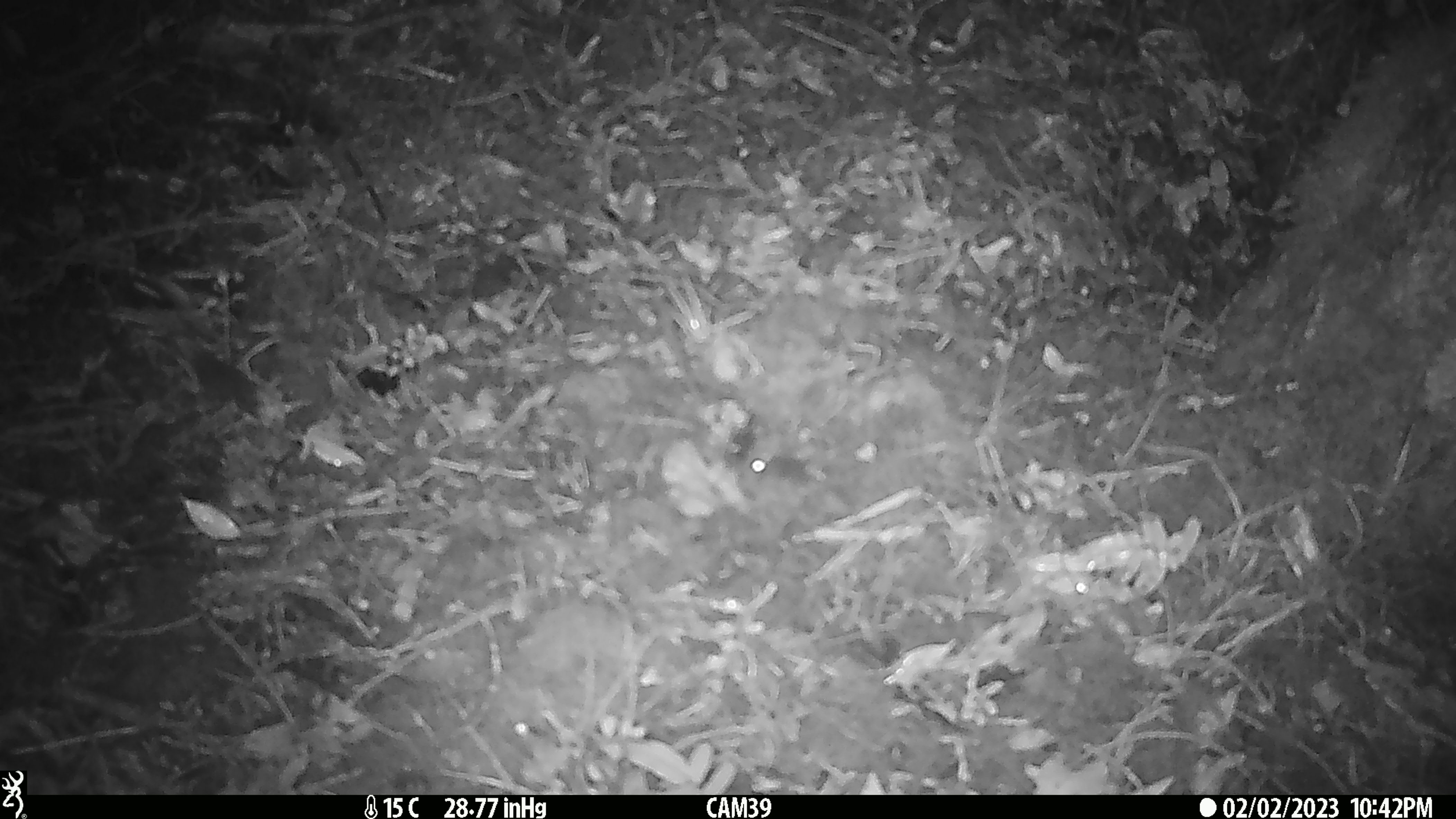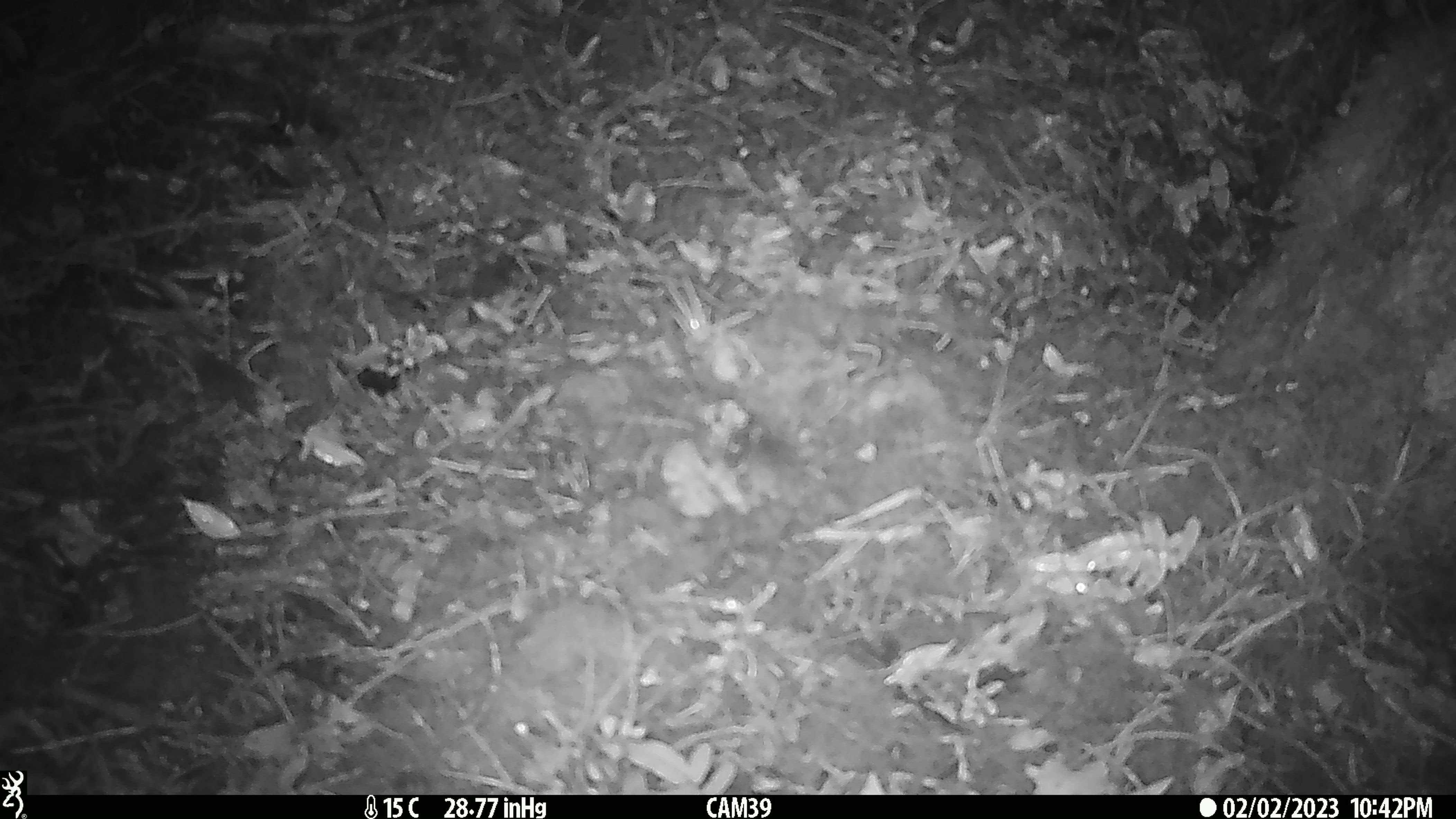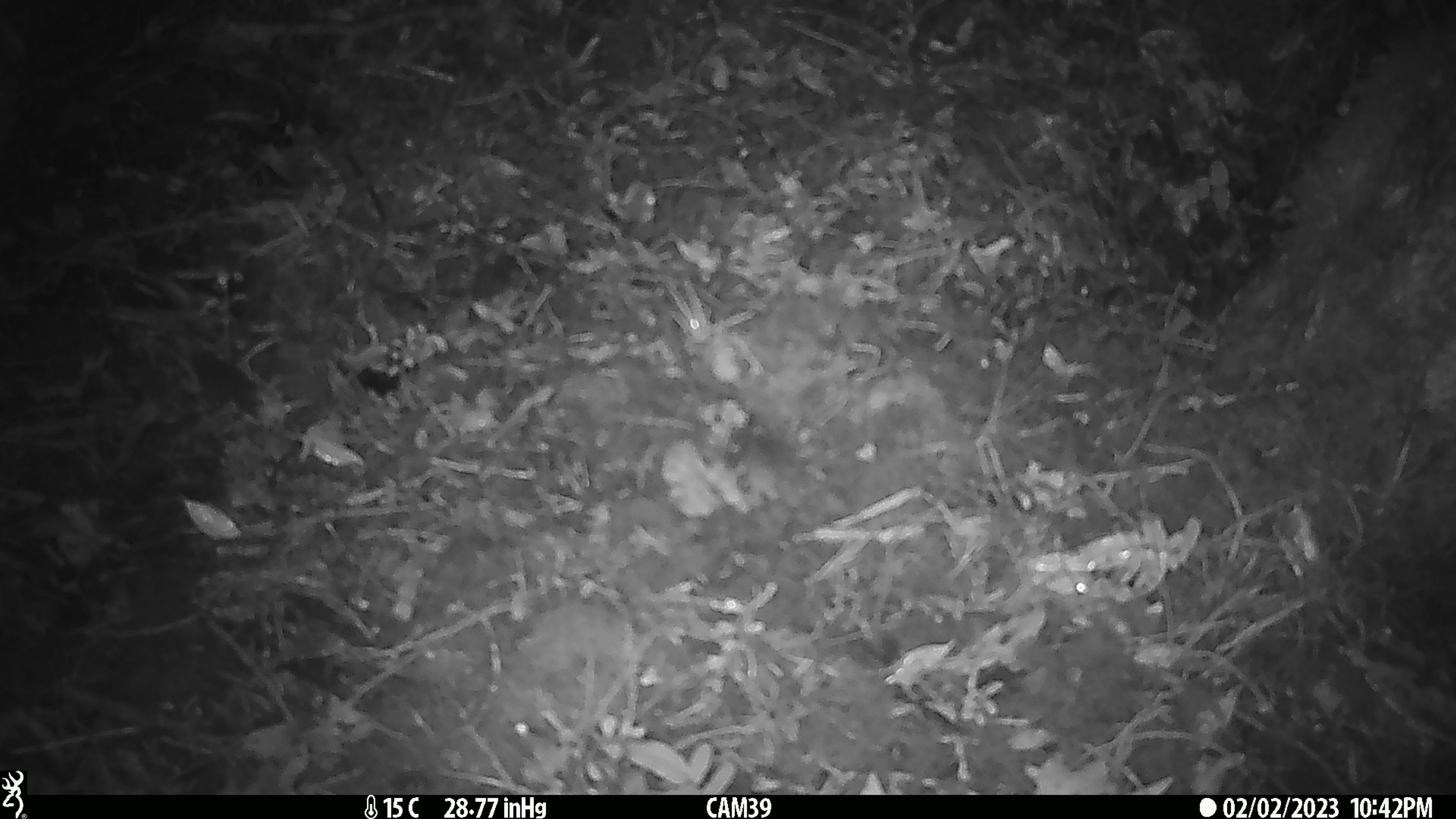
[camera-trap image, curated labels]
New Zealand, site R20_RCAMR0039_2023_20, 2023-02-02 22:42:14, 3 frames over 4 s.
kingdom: Animalia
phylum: Chordata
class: Mammalia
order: Rodentia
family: Muridae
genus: Mus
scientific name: Mus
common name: mouse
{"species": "mouse (Mus)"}